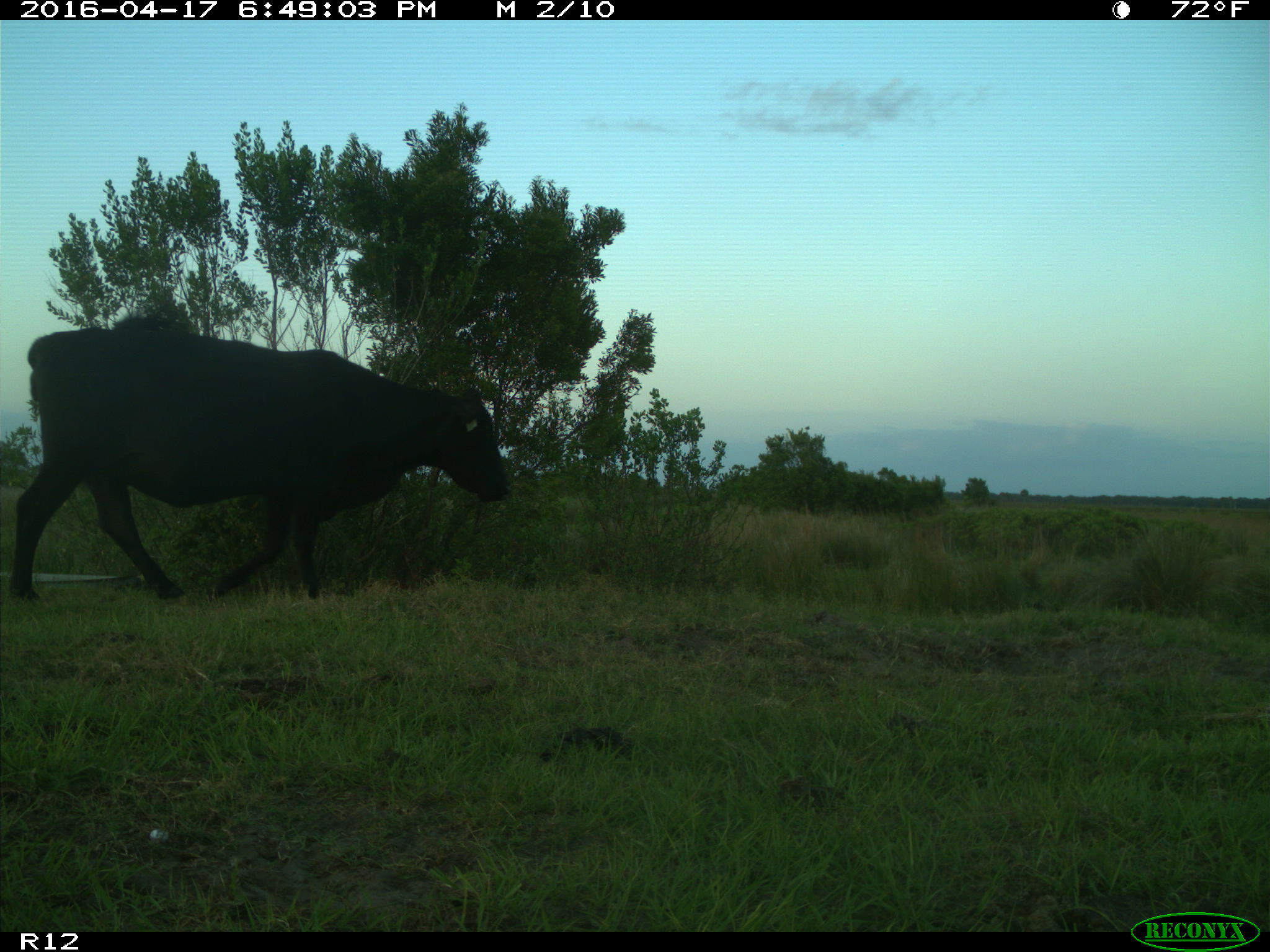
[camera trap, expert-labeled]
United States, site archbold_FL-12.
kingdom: Animalia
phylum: Chordata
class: Mammalia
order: Artiodactyla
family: Bovidae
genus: Bos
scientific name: Bos taurus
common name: domestic cow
Bos taurus (domestic cow).